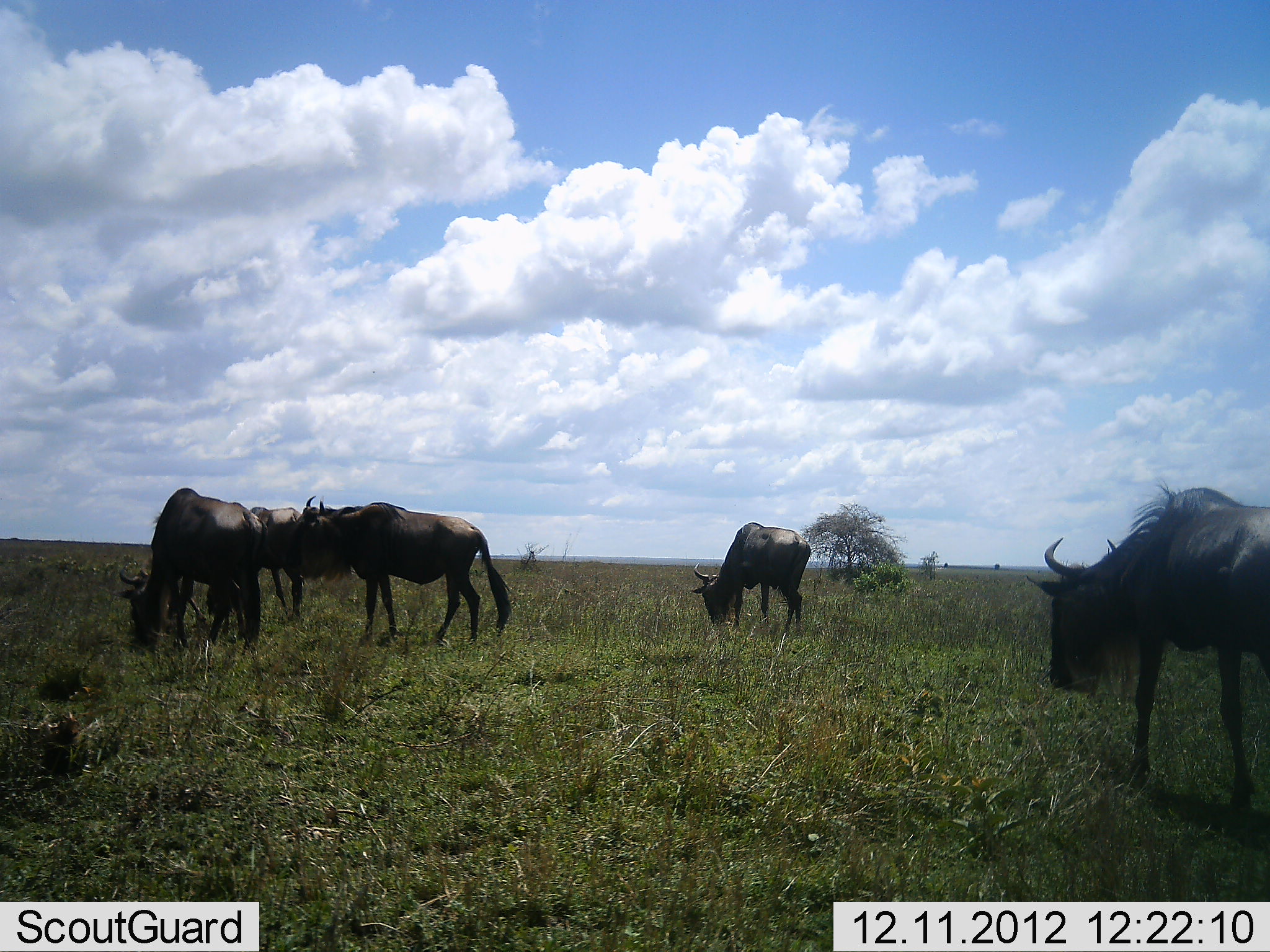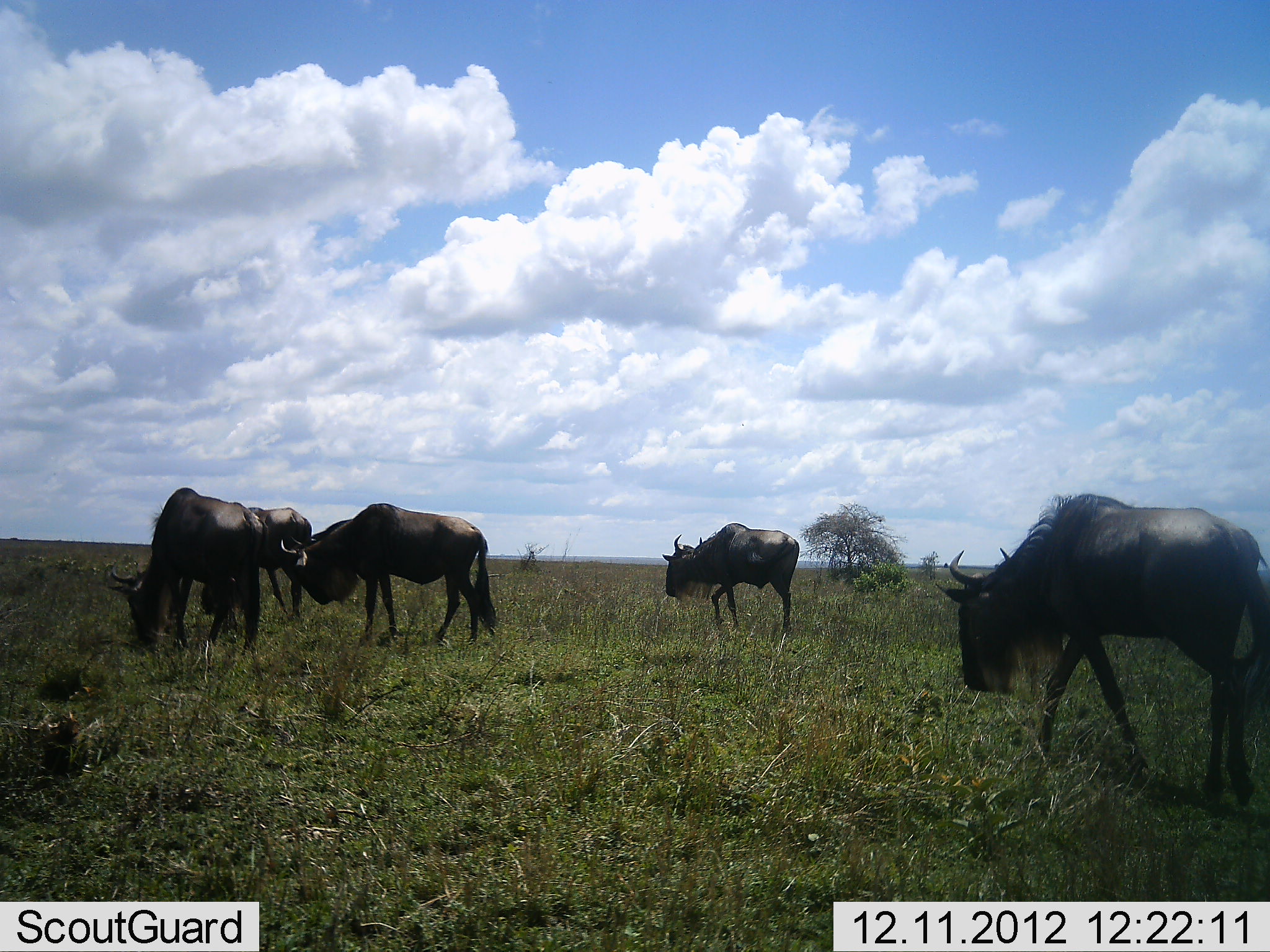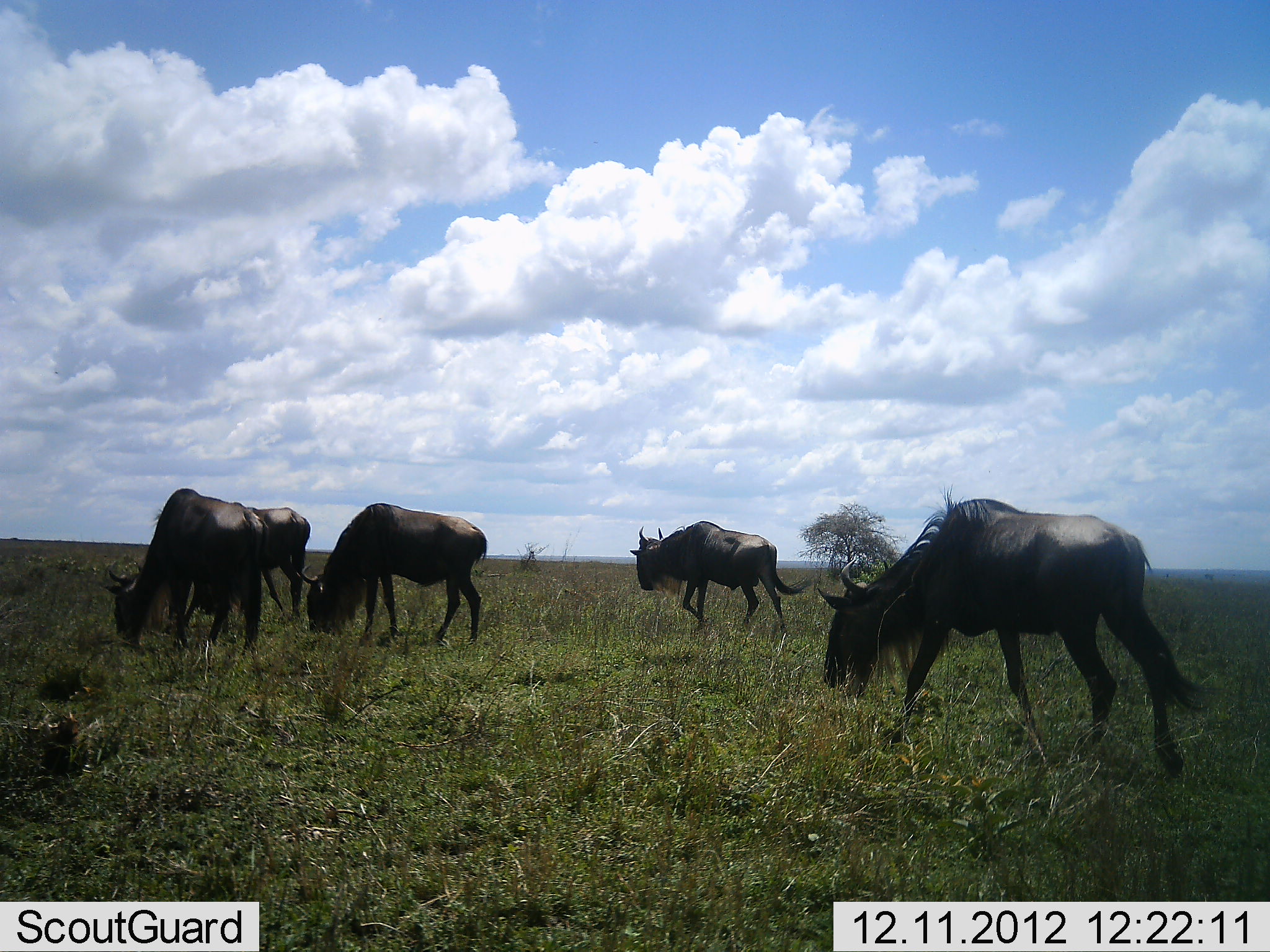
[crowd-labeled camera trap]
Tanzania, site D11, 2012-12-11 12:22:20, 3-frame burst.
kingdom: Animalia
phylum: Chordata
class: Mammalia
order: Artiodactyla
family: Bovidae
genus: Connochaetes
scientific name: Connochaetes taurinus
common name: blue wildebeest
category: wildebeest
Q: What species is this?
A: Wildebeest (blue wildebeest) (Connochaetes taurinus).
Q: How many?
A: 5.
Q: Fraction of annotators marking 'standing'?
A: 37%.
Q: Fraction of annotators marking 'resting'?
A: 3%.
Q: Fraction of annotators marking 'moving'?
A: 77%.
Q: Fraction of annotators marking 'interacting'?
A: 0%.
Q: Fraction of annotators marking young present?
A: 0%.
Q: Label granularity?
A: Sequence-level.